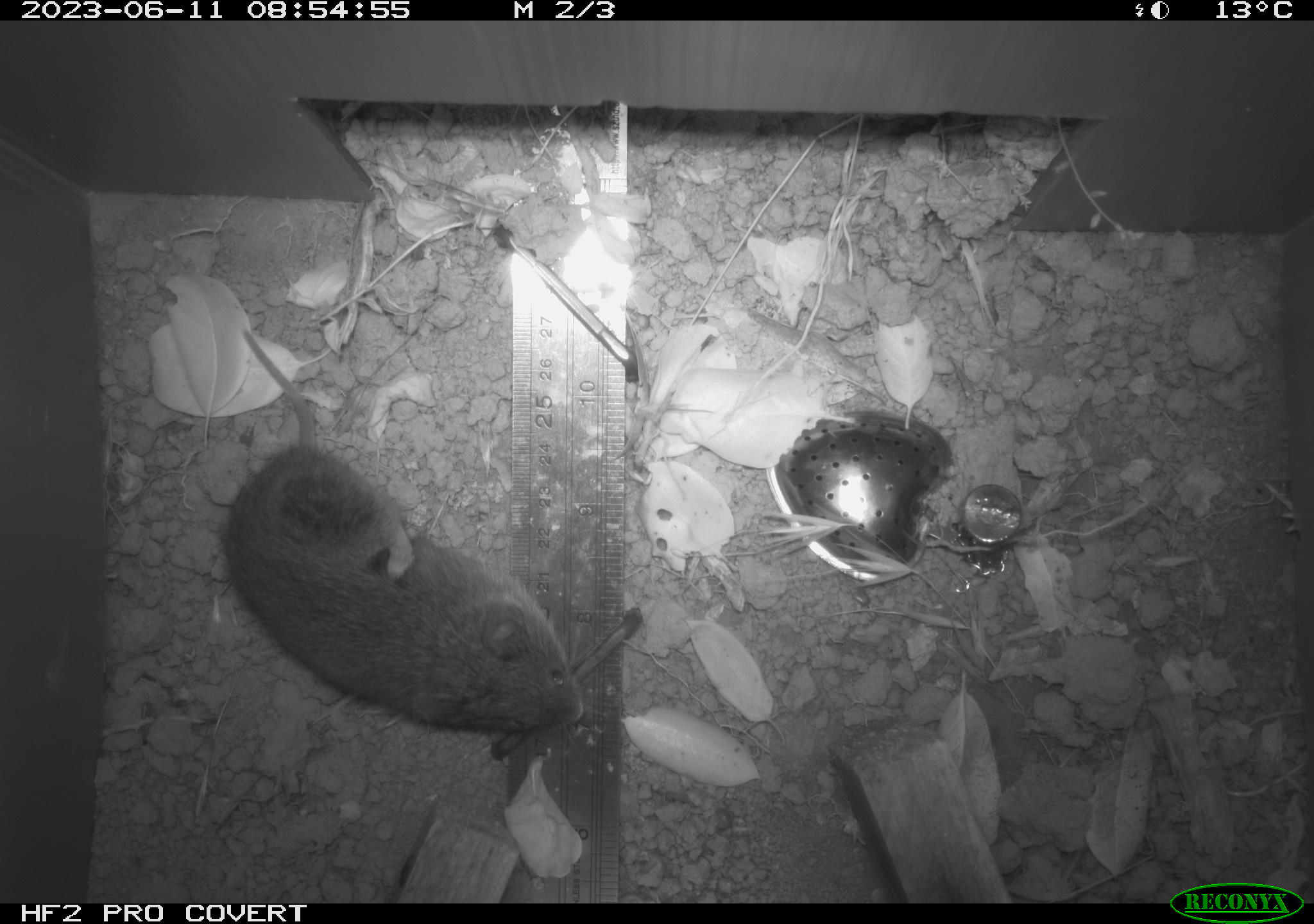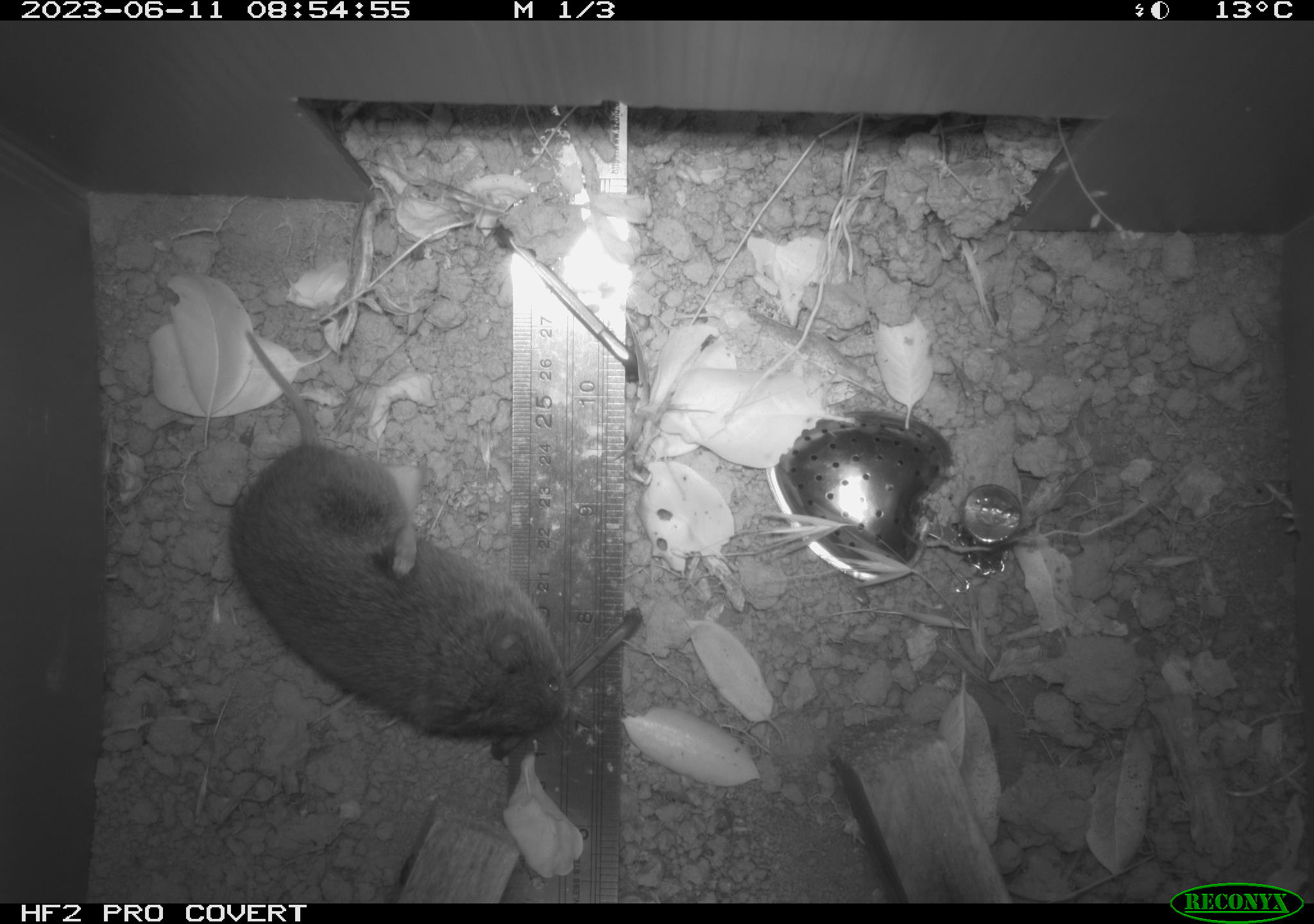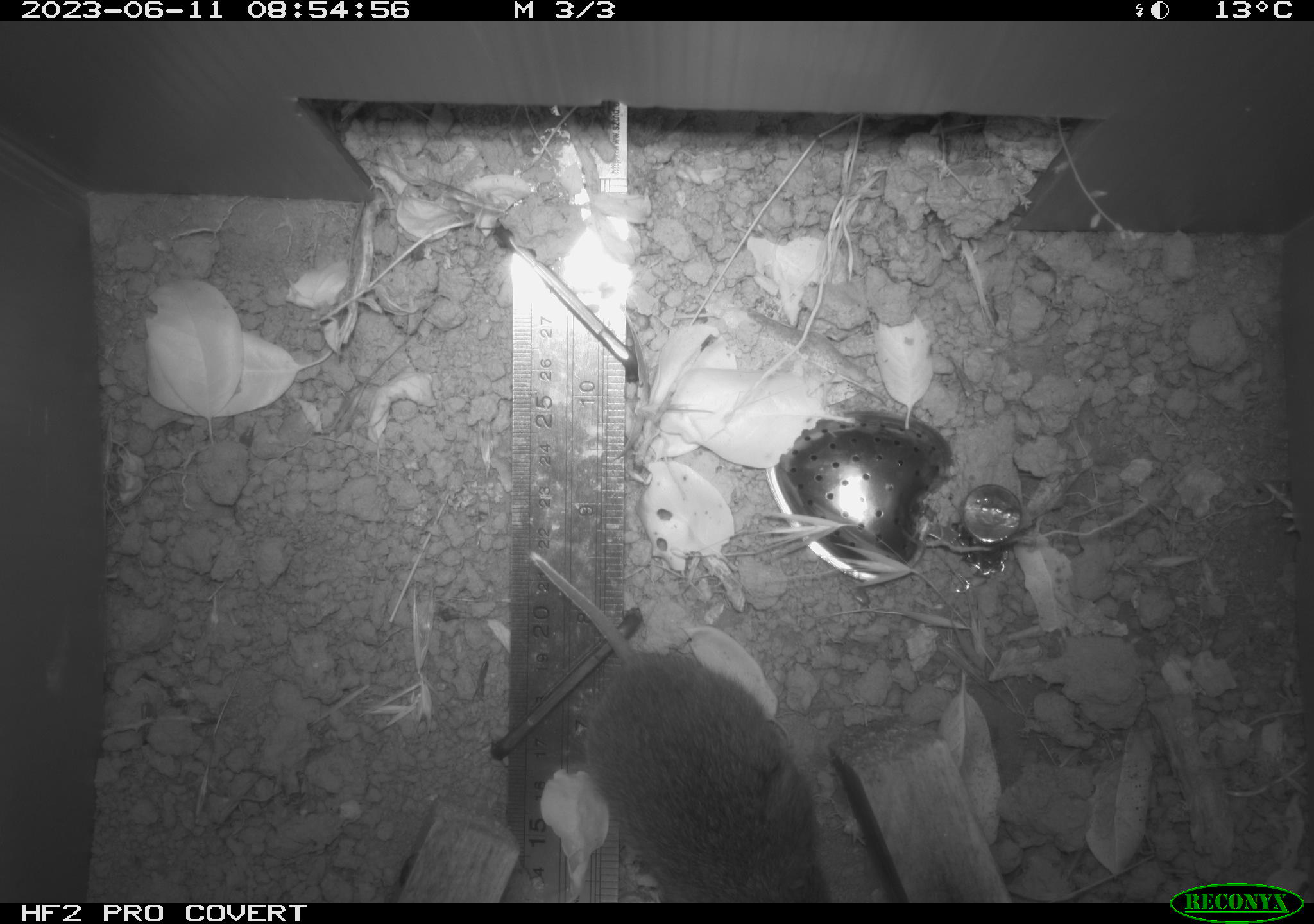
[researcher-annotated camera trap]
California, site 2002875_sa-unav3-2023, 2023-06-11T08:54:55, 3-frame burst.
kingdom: Animalia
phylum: Chordata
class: Mammalia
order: Rodentia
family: Cricetidae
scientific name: Arvicolinae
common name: voles, lemmings, and muskrats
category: arvicolinae subfamily